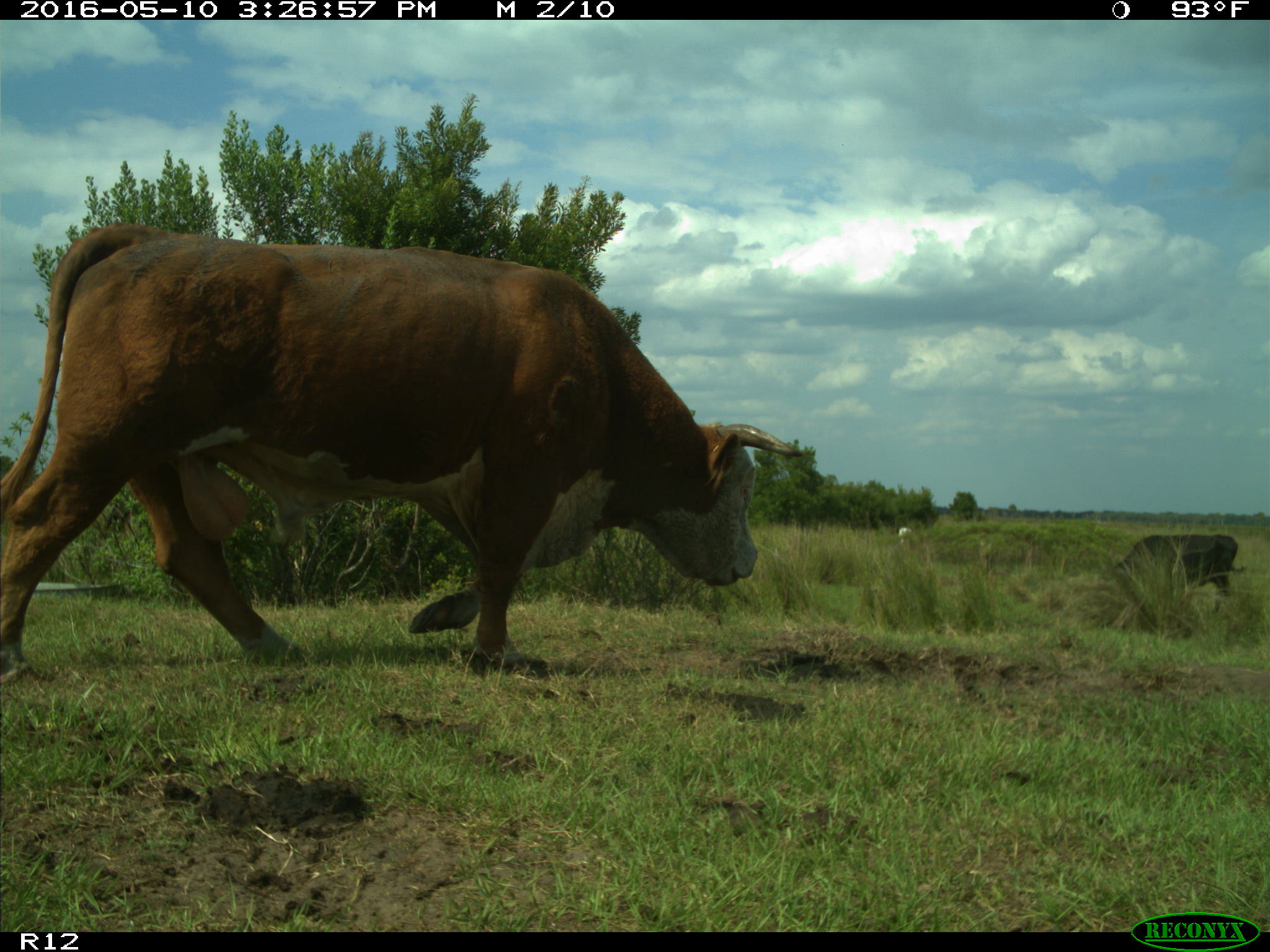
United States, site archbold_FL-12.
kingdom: Animalia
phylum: Chordata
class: Mammalia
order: Artiodactyla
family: Bovidae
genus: Bos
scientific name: Bos taurus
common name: domestic cow